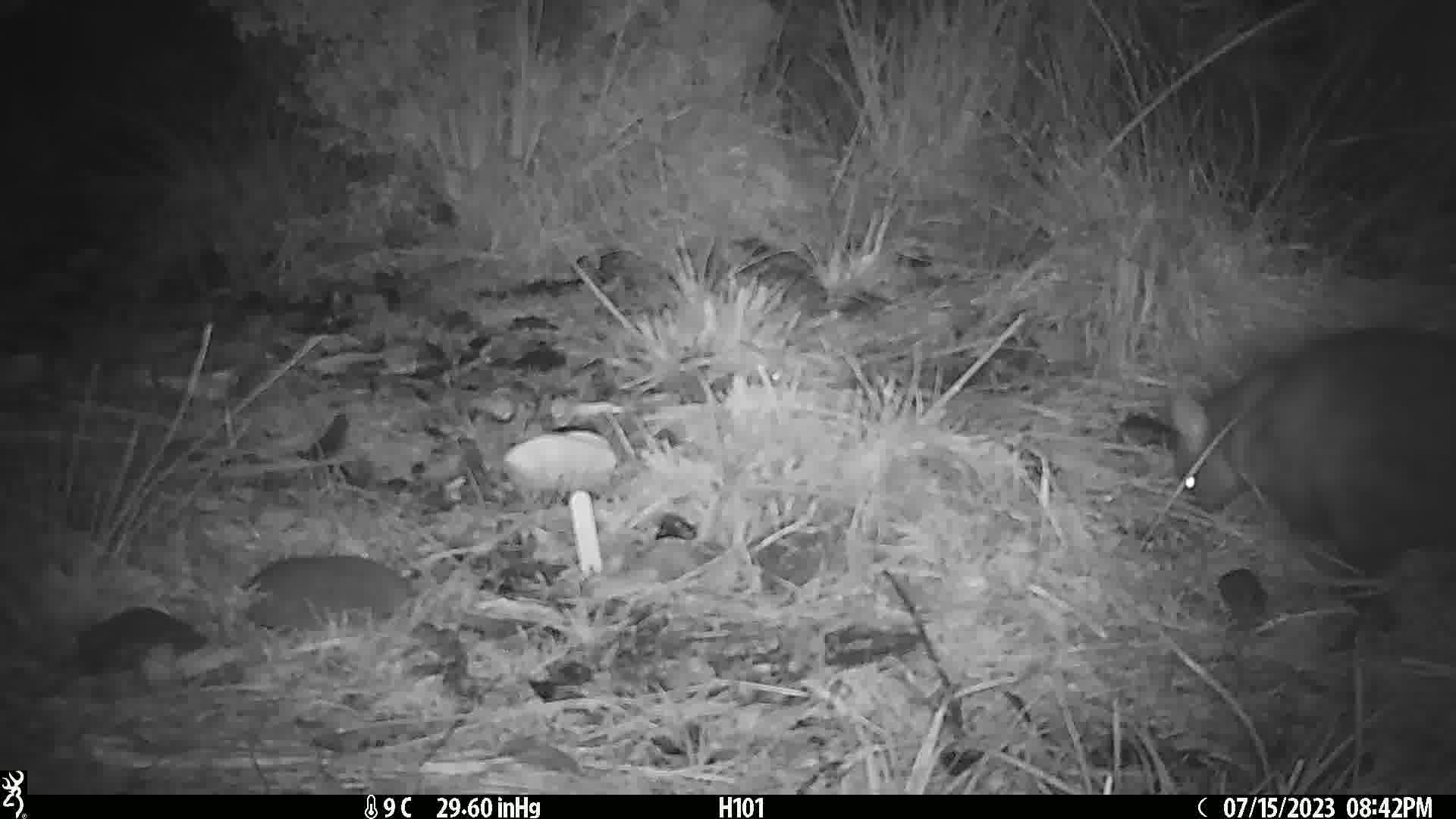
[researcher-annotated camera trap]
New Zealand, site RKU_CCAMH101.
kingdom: Animalia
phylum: Chordata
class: Mammalia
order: Diprotodontia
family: Phalangeridae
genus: Trichosurus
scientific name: Trichosurus vulpecula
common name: common brushtail possum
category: possum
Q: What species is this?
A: Possum (common brushtail possum) (Trichosurus vulpecula).